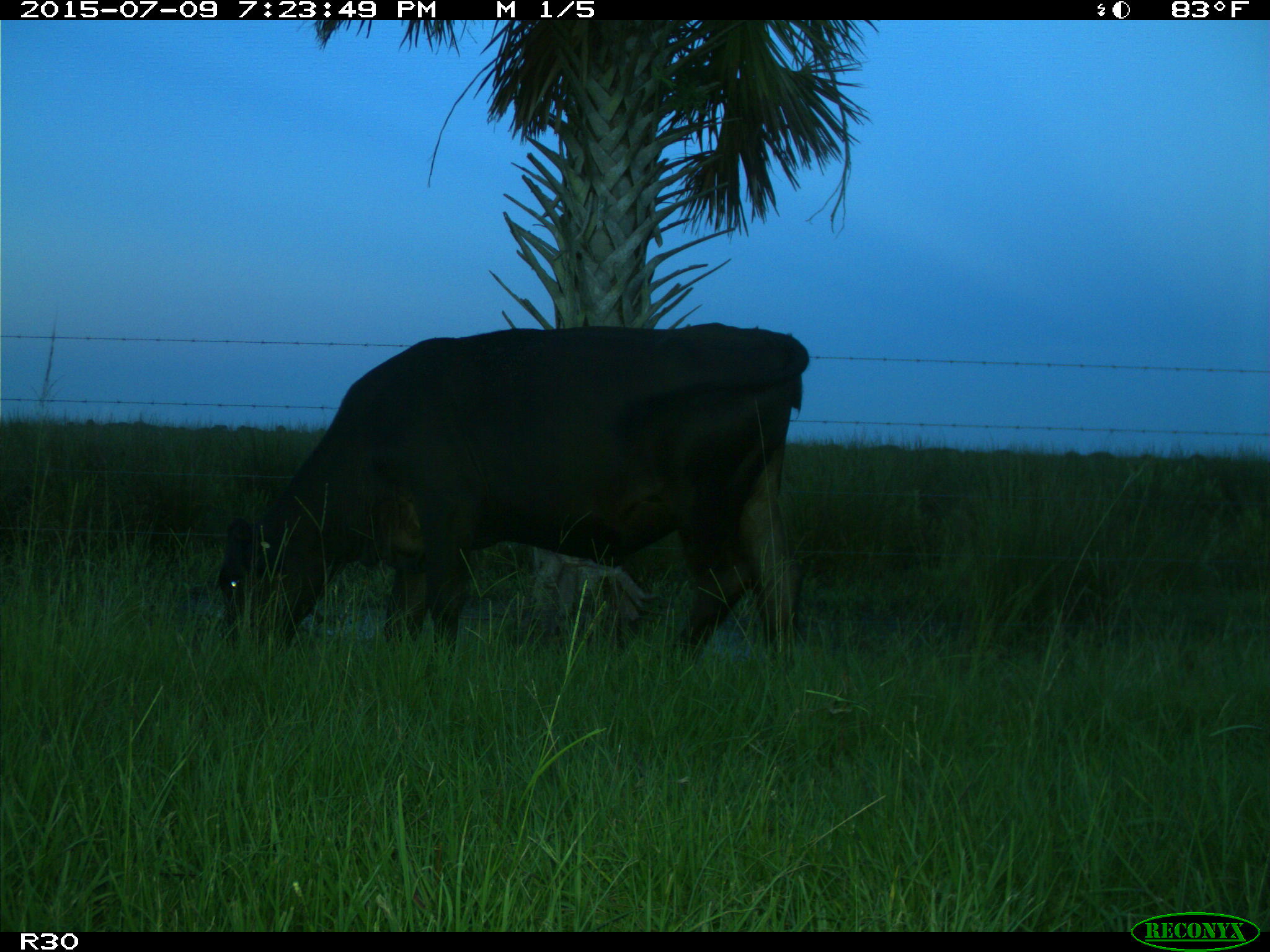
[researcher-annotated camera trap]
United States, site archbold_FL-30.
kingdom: Animalia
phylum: Chordata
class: Mammalia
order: Artiodactyla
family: Bovidae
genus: Bos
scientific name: Bos taurus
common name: domestic cow